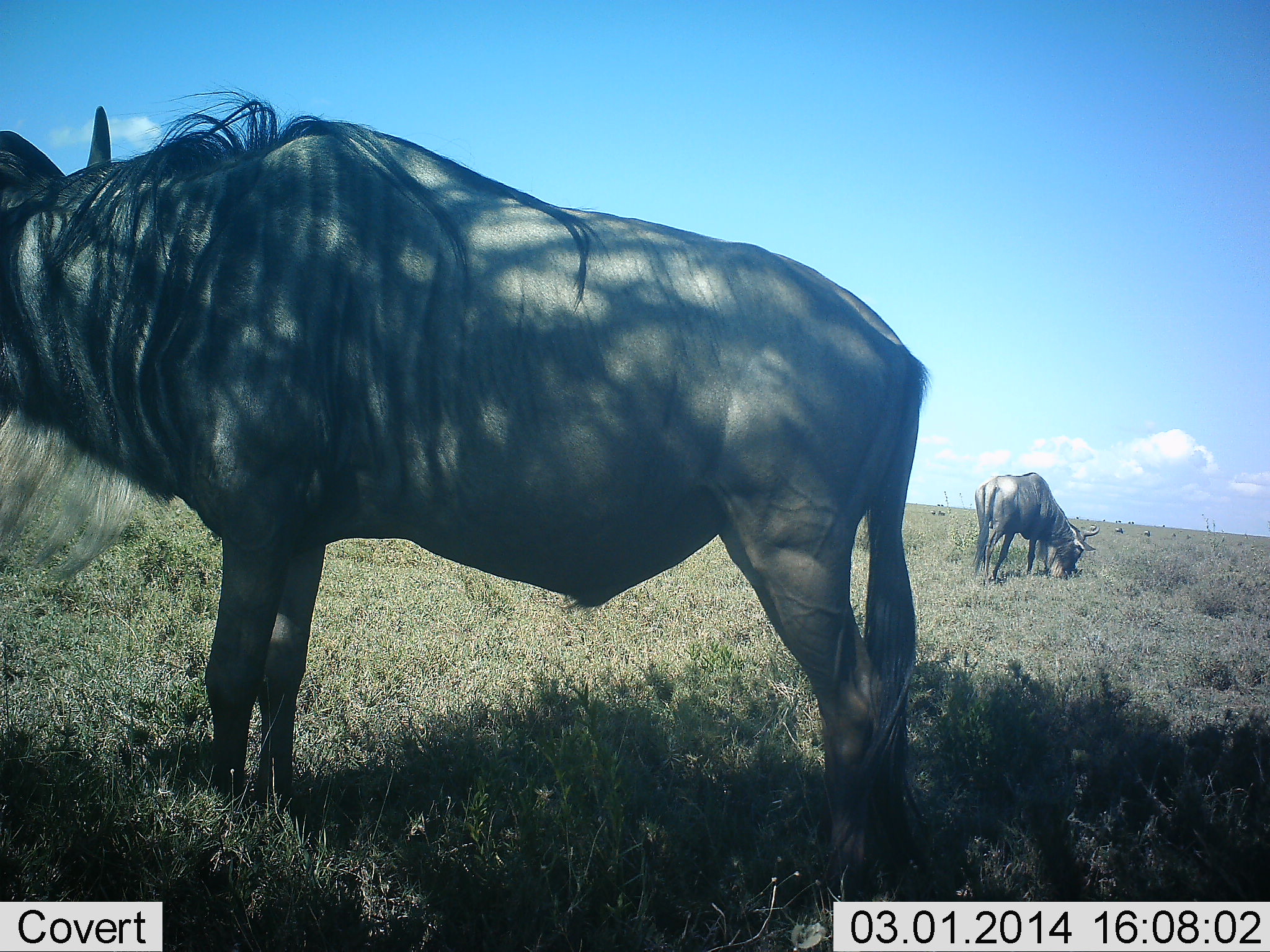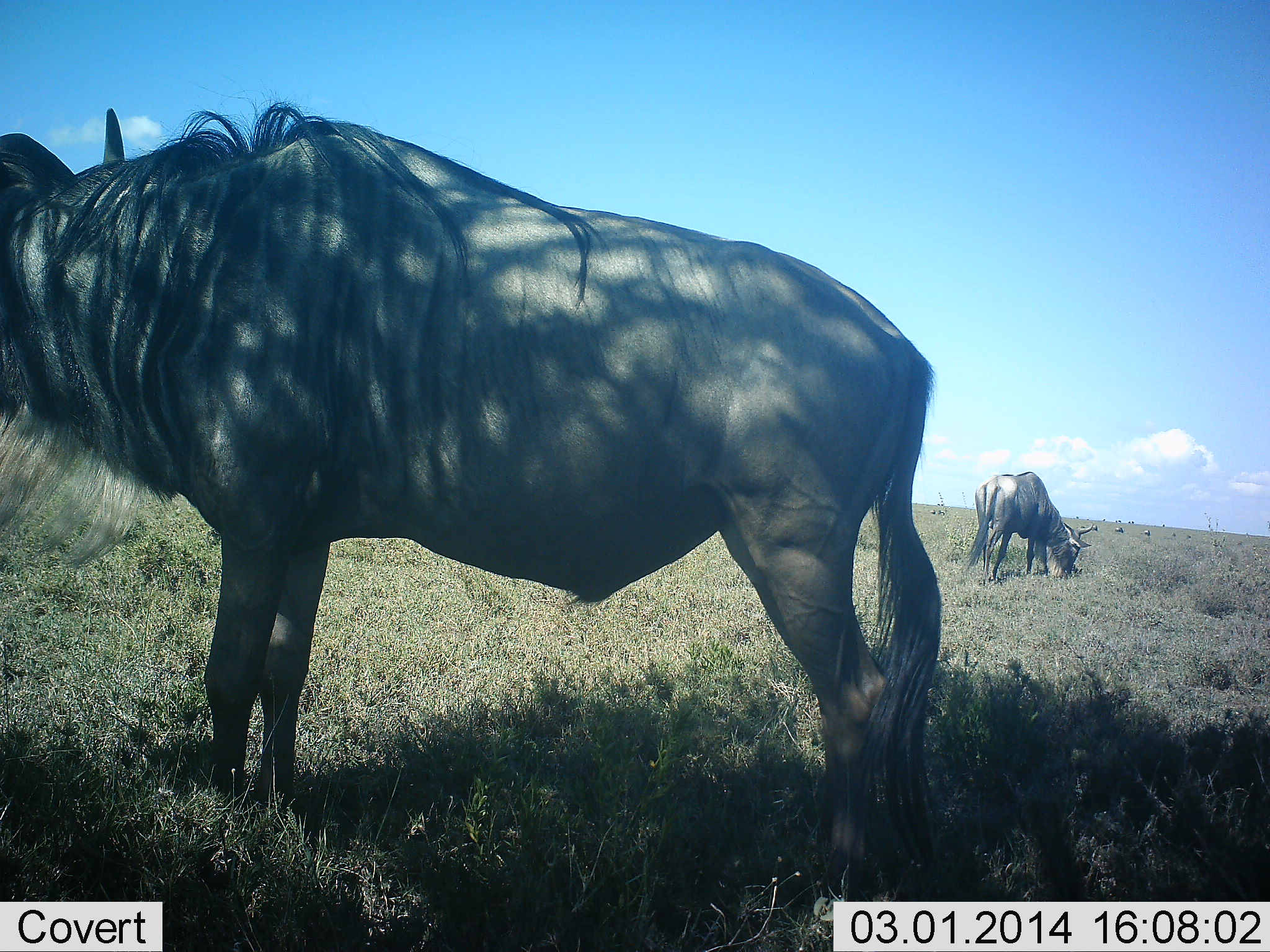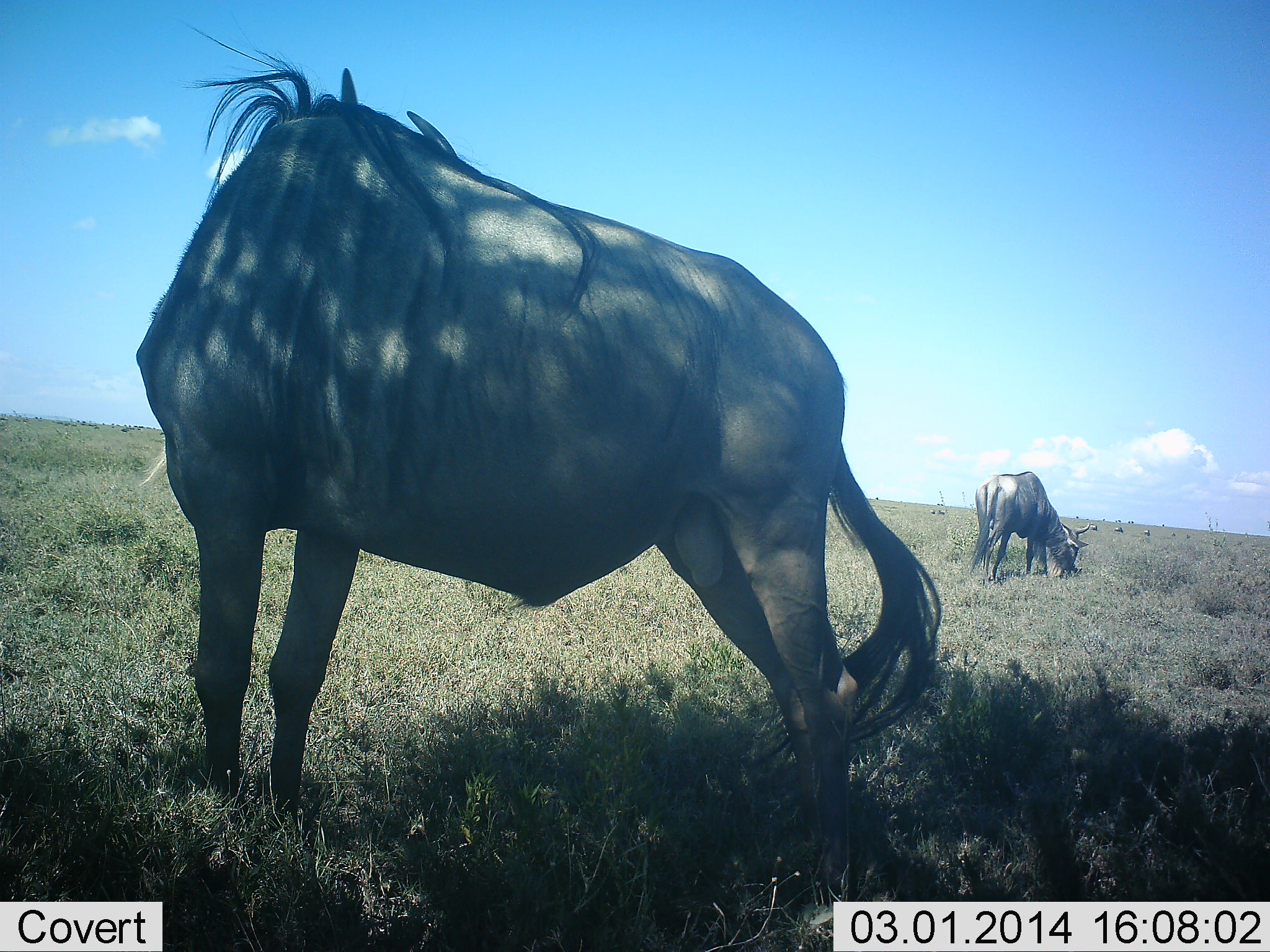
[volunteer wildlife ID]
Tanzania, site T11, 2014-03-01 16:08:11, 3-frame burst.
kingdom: Animalia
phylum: Chordata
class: Mammalia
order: Artiodactyla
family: Bovidae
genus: Connochaetes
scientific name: Connochaetes taurinus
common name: blue wildebeest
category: wildebeest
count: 2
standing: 72%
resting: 3%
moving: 5%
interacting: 0%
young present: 0%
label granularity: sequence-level